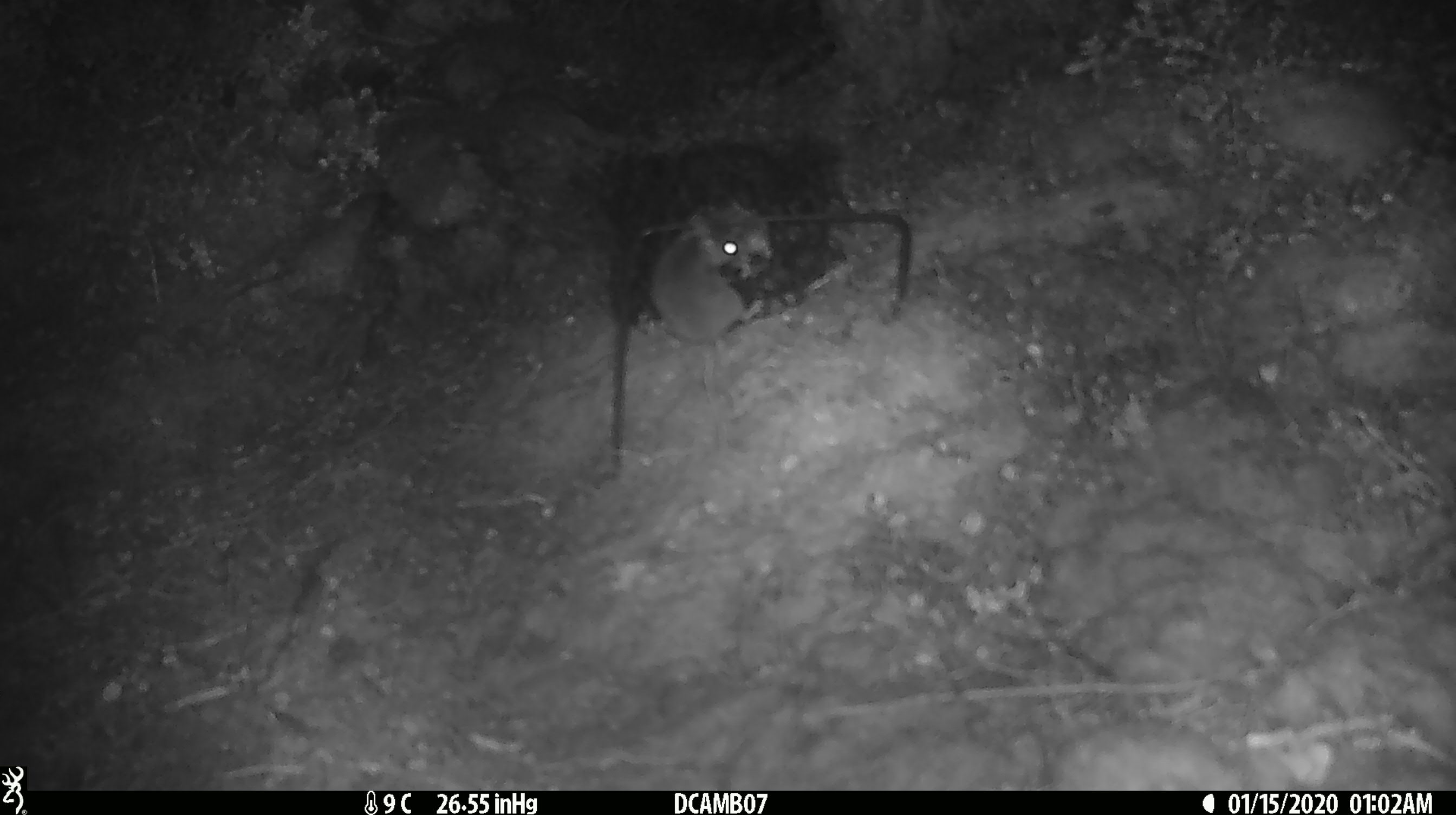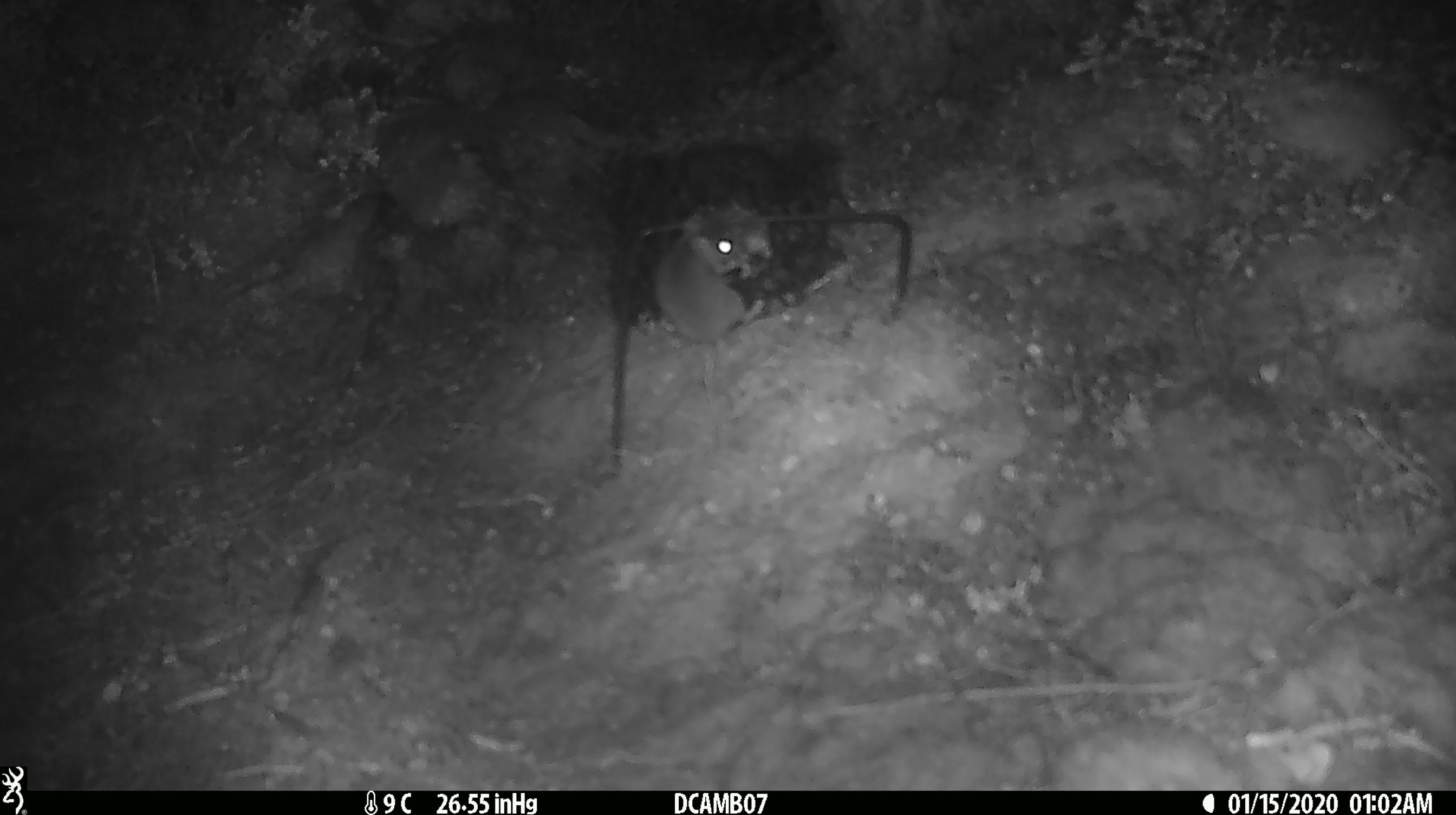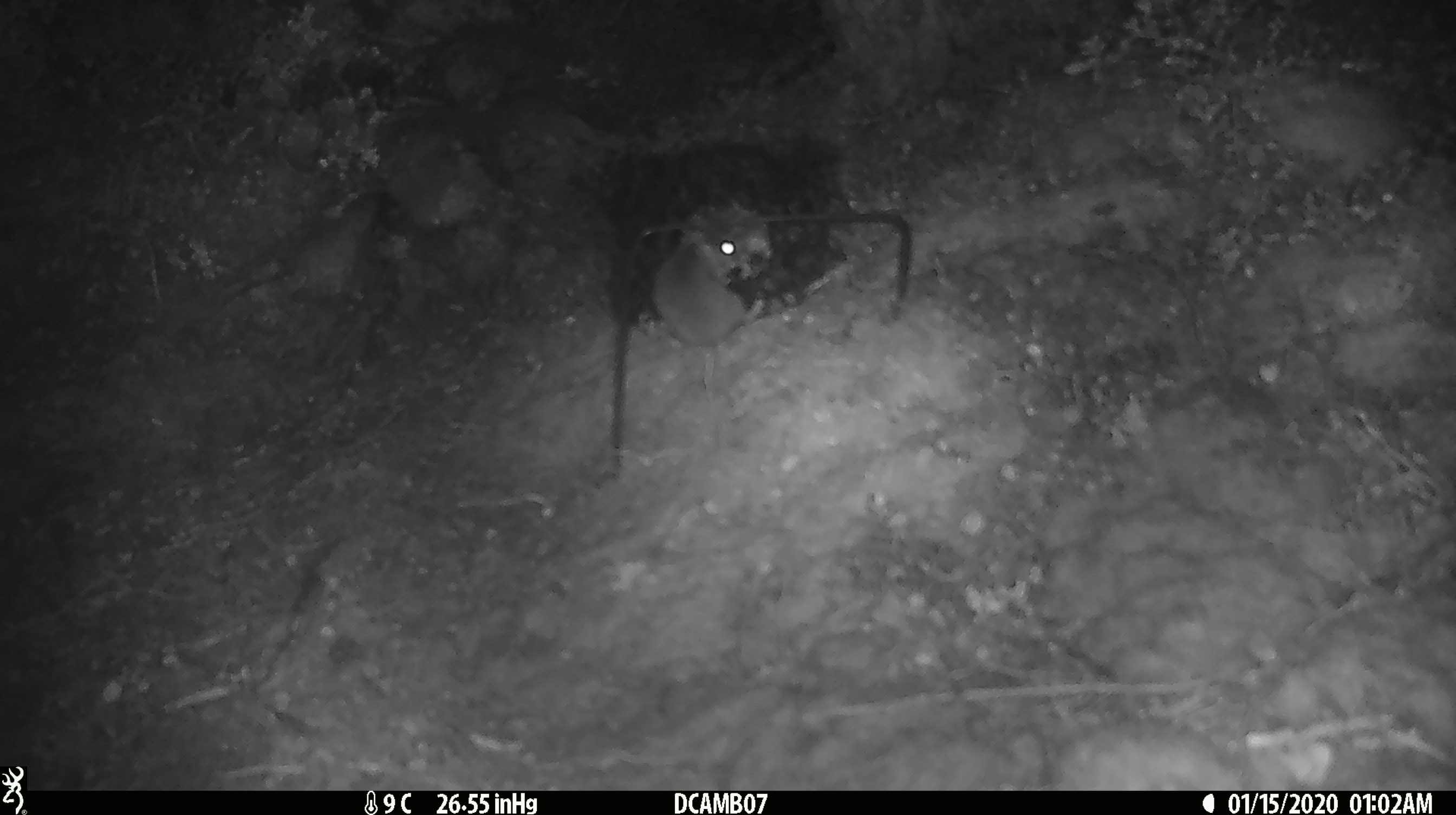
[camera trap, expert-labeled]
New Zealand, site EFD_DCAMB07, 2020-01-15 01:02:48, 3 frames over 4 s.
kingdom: Animalia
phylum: Chordata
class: Mammalia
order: Rodentia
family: Muridae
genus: Mus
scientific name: Mus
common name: mouse